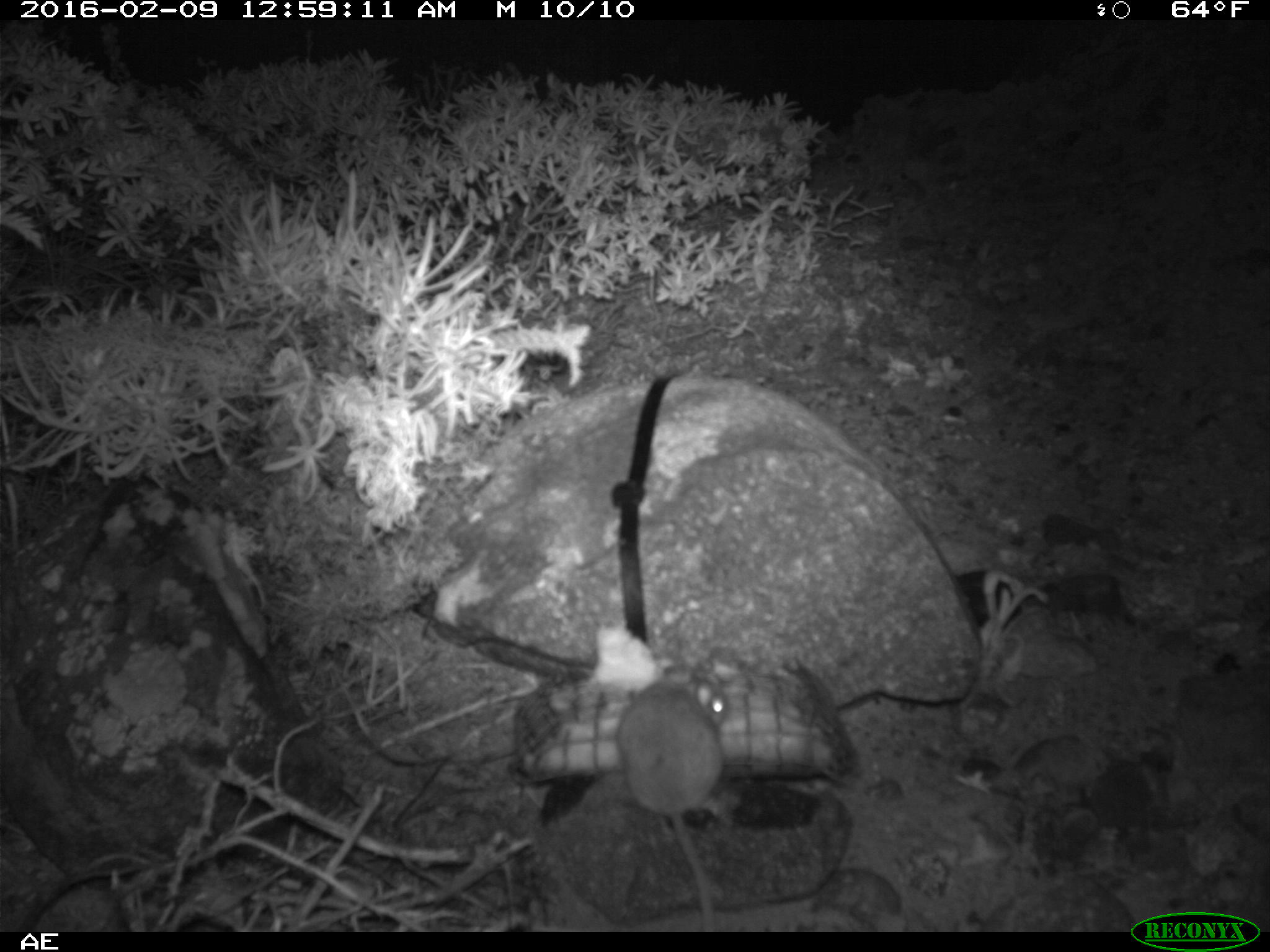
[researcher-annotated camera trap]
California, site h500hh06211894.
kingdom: Animalia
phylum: Chordata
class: Mammalia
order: Rodentia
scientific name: Rodentia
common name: rodent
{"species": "rodent (Rodentia)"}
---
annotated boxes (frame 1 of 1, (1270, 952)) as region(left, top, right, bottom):
rodent: region(615, 665, 727, 932)